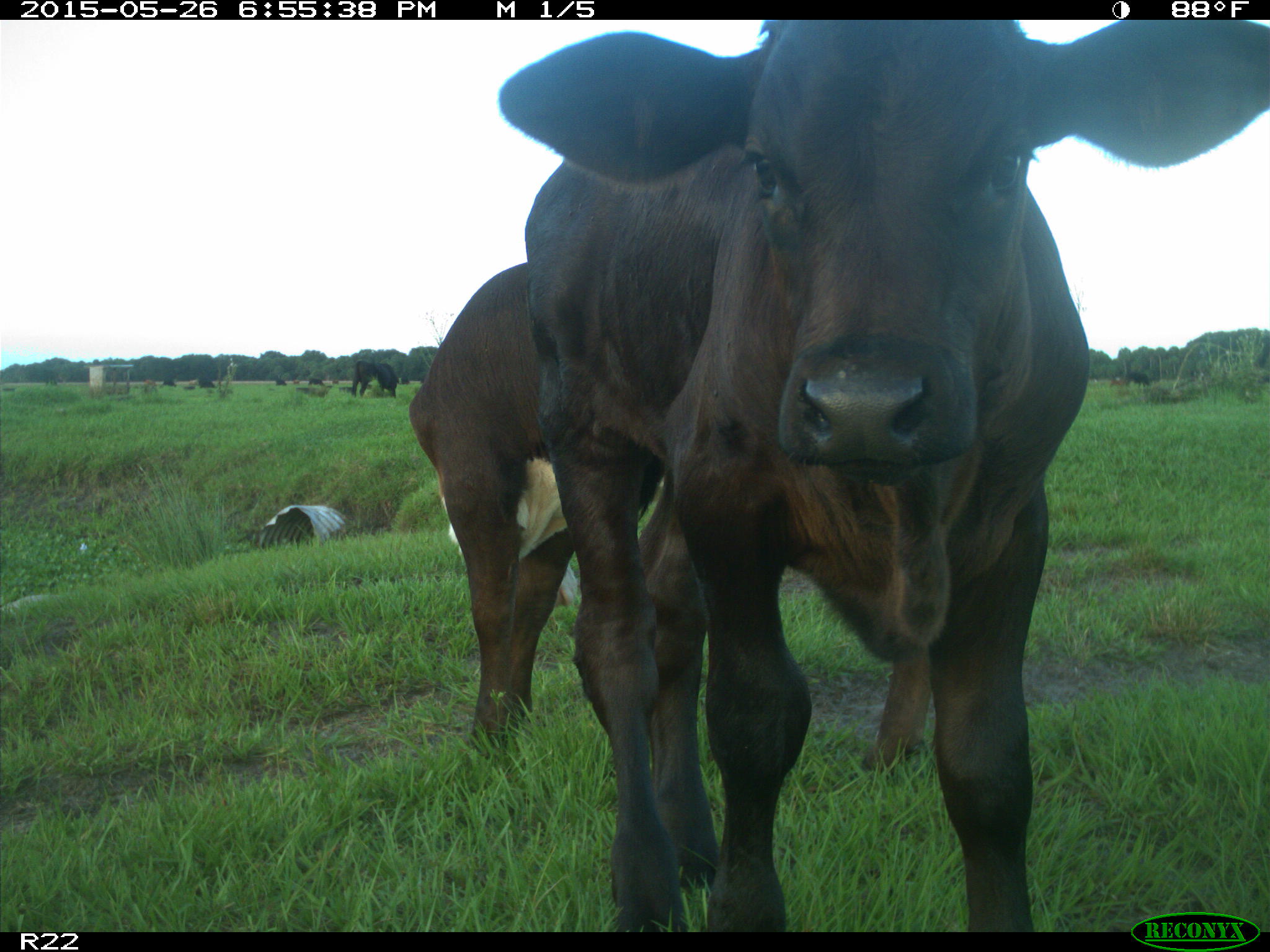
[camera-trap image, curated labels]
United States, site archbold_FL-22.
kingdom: Animalia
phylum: Chordata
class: Mammalia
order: Artiodactyla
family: Bovidae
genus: Bos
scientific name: Bos taurus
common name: domestic cow